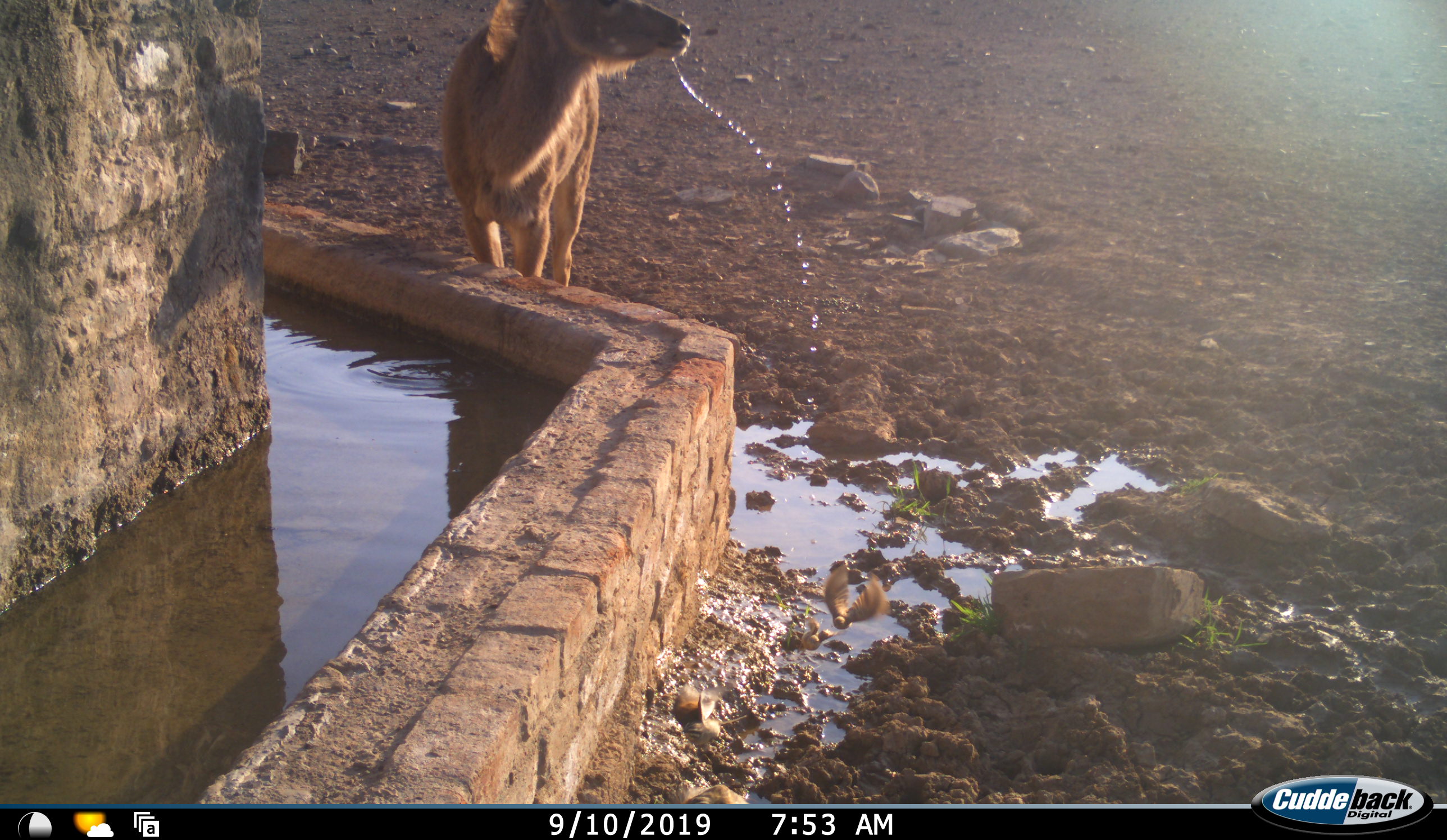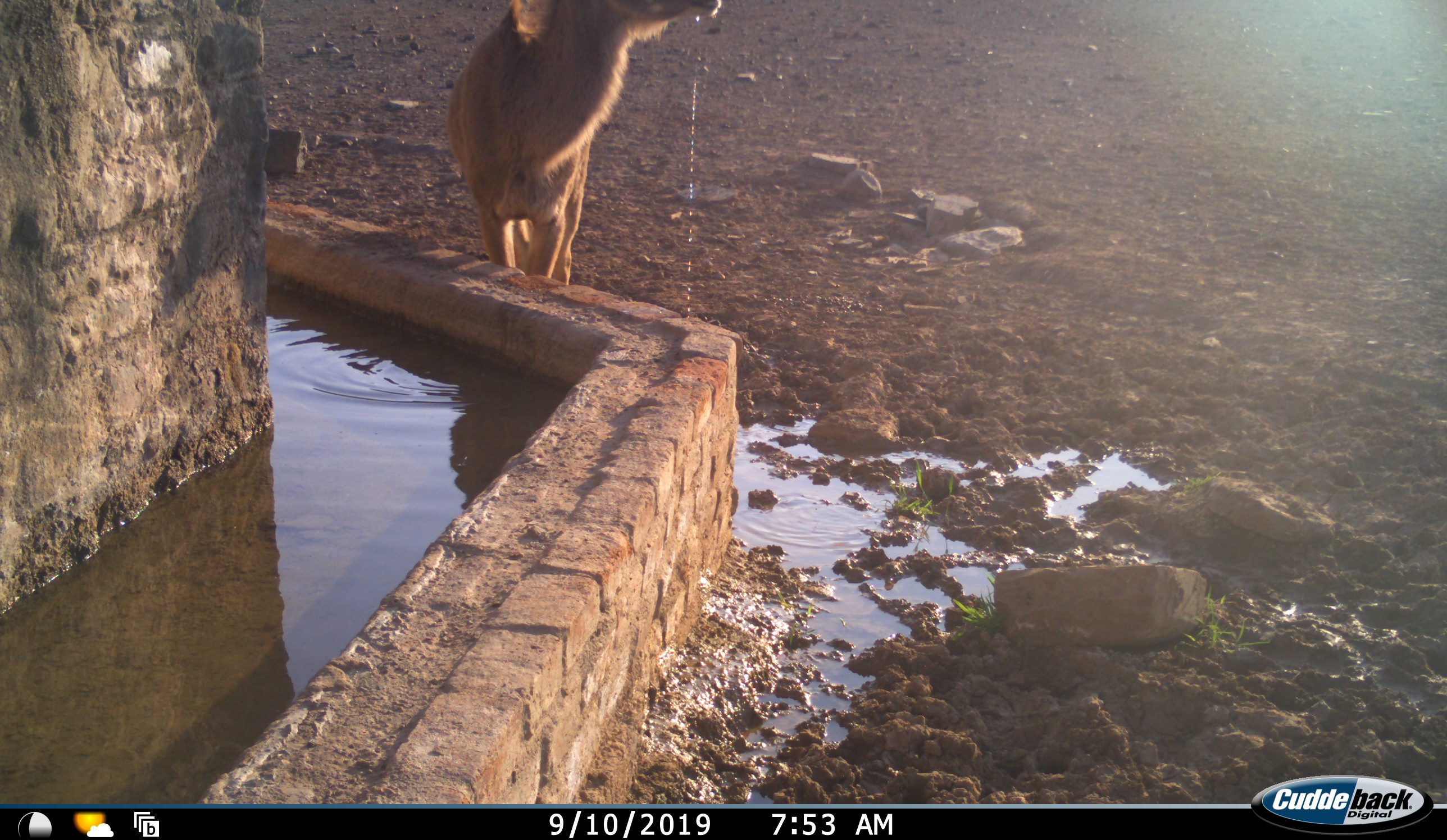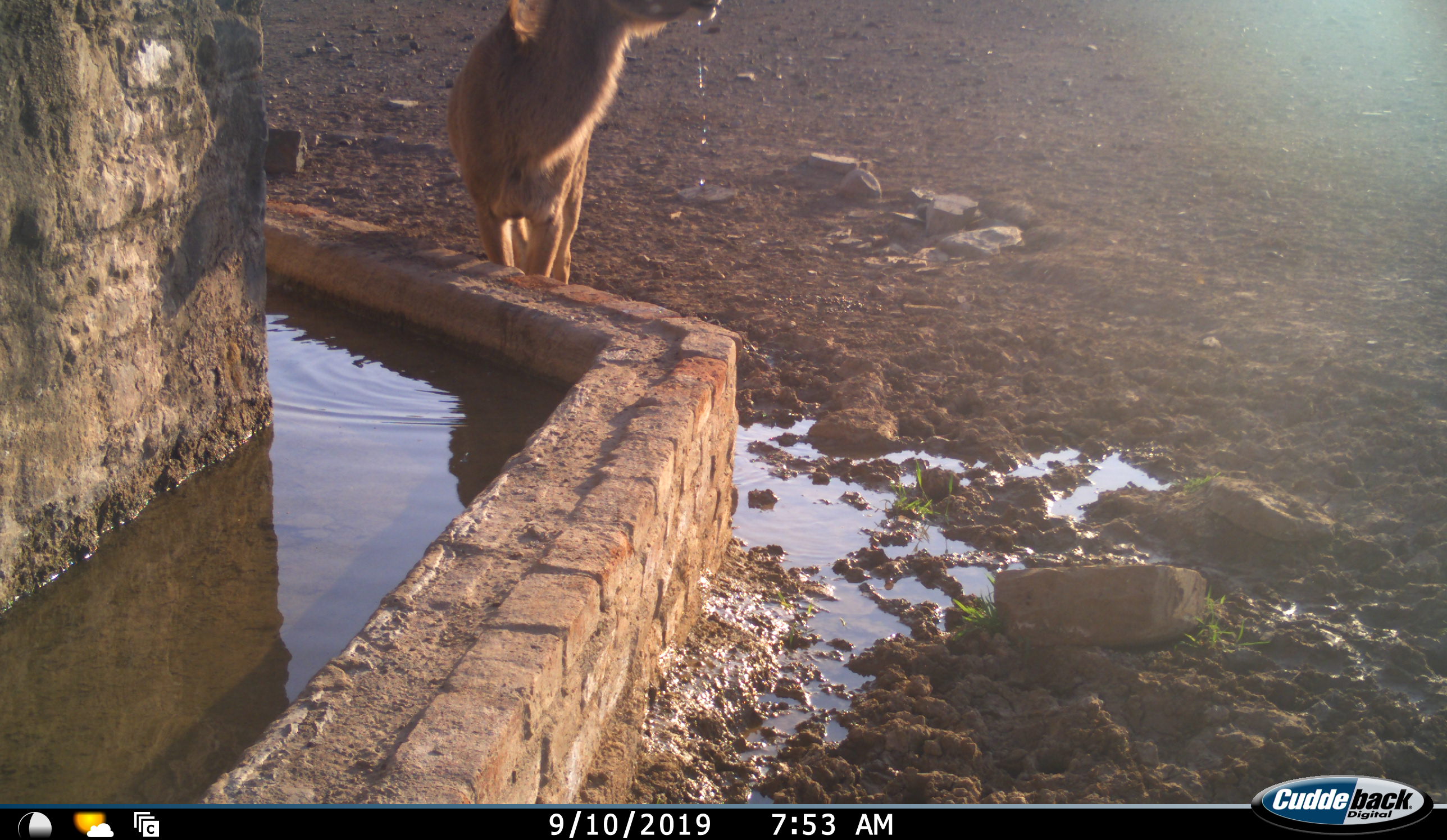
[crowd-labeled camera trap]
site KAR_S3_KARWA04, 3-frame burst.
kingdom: Animalia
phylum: Chordata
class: Mammalia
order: Artiodactyla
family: Bovidae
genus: Tragelaphus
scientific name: Tragelaphus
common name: kudu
Kudu (Tragelaphus), count 1. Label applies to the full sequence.